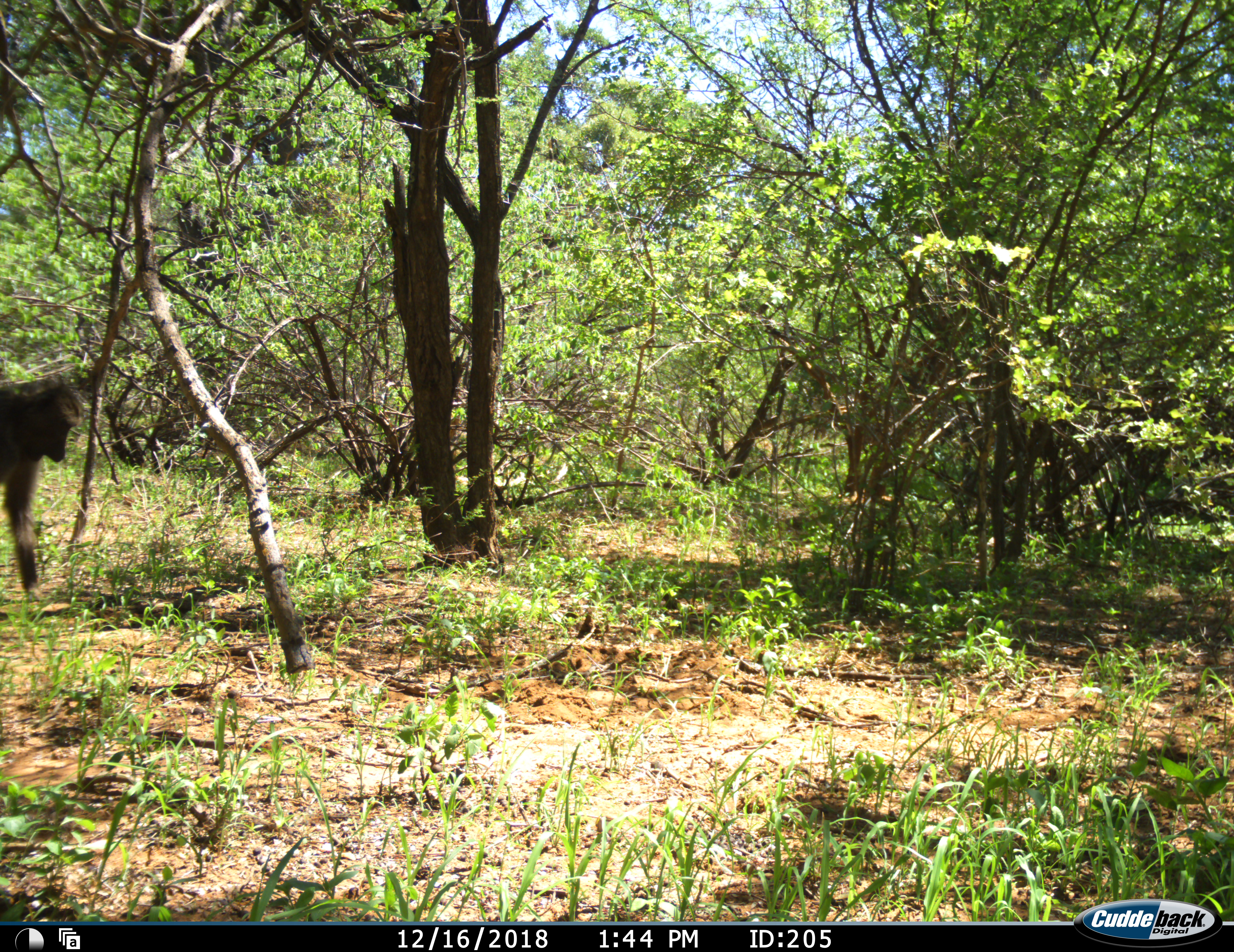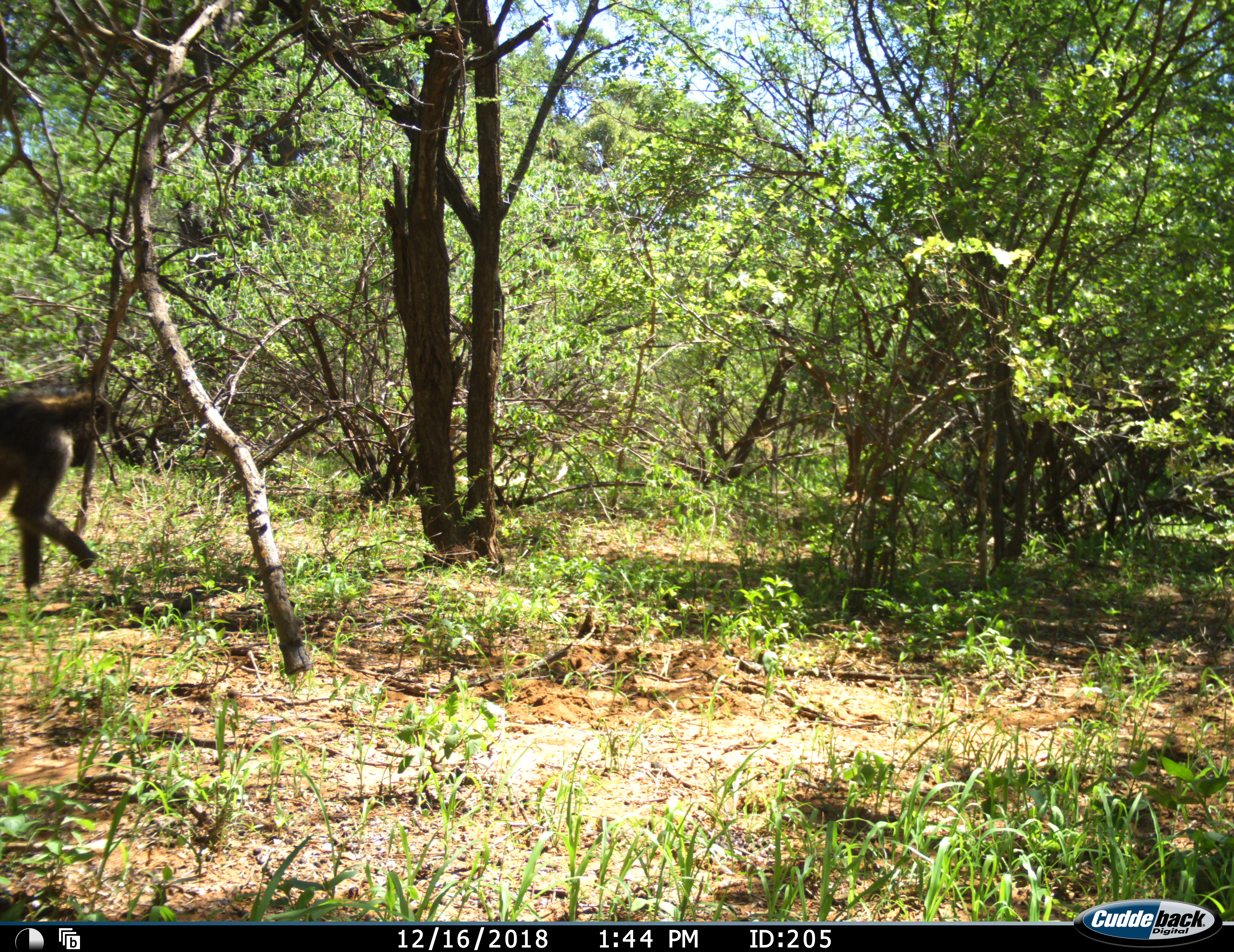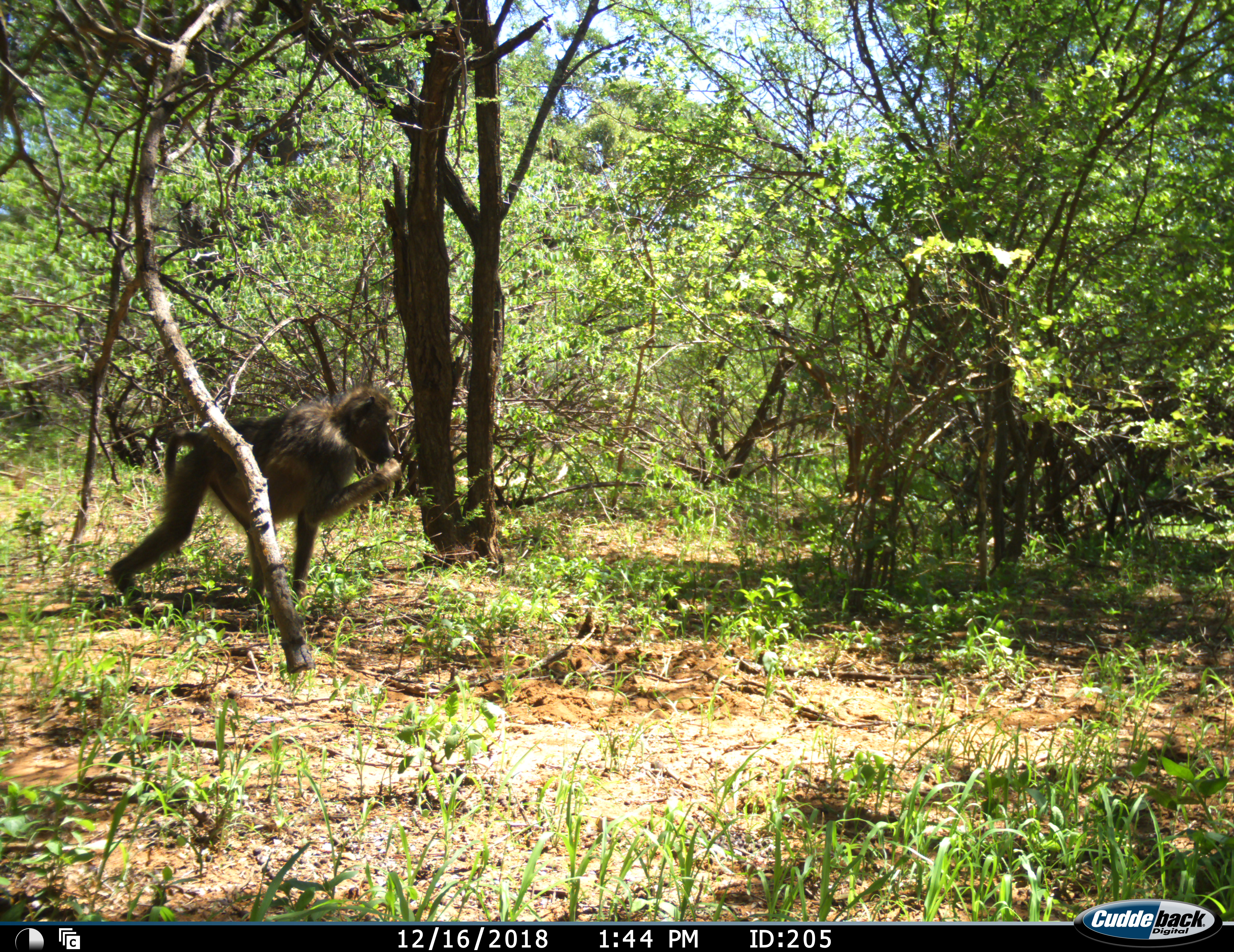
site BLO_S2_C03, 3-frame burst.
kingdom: Animalia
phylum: Chordata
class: Mammalia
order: Primates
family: Cercopithecidae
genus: Papio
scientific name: Papio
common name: baboon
Baboon (Papio), count 1. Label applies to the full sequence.